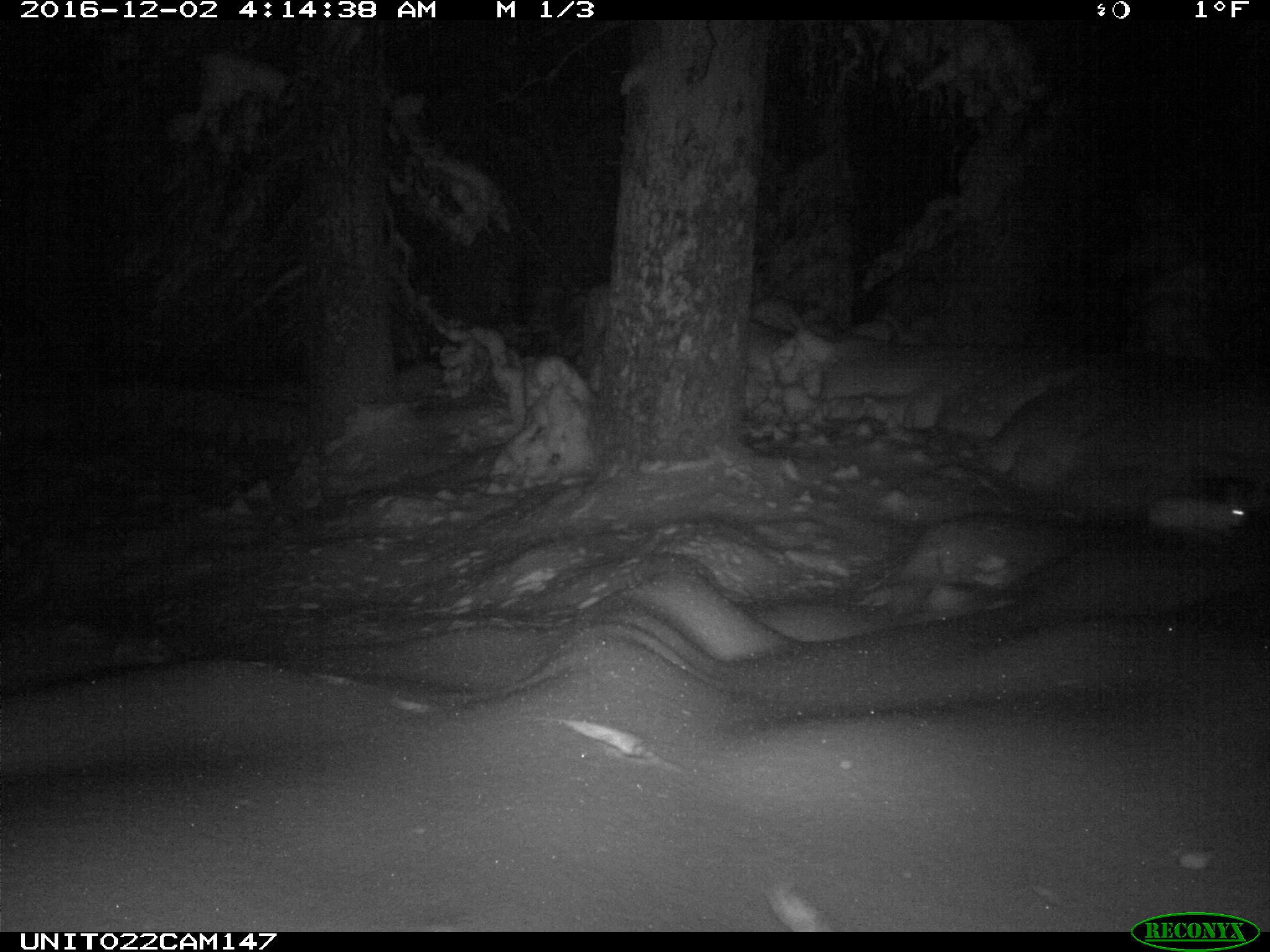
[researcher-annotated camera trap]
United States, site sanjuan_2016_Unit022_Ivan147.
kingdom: Animalia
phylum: Chordata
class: Mammalia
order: Lagomorpha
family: Leporidae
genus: Lepus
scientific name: Lepus americanus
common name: snowshoe hare